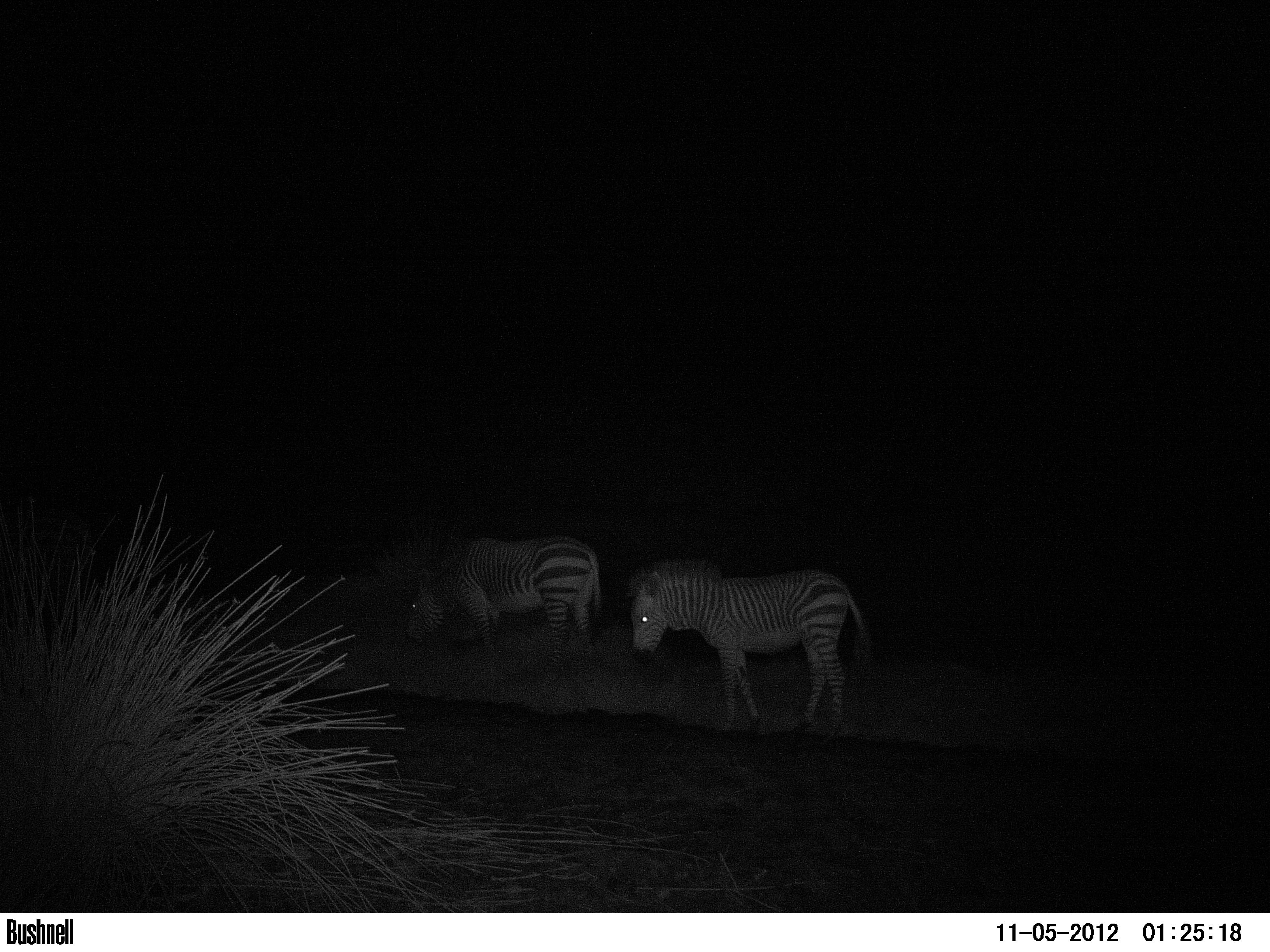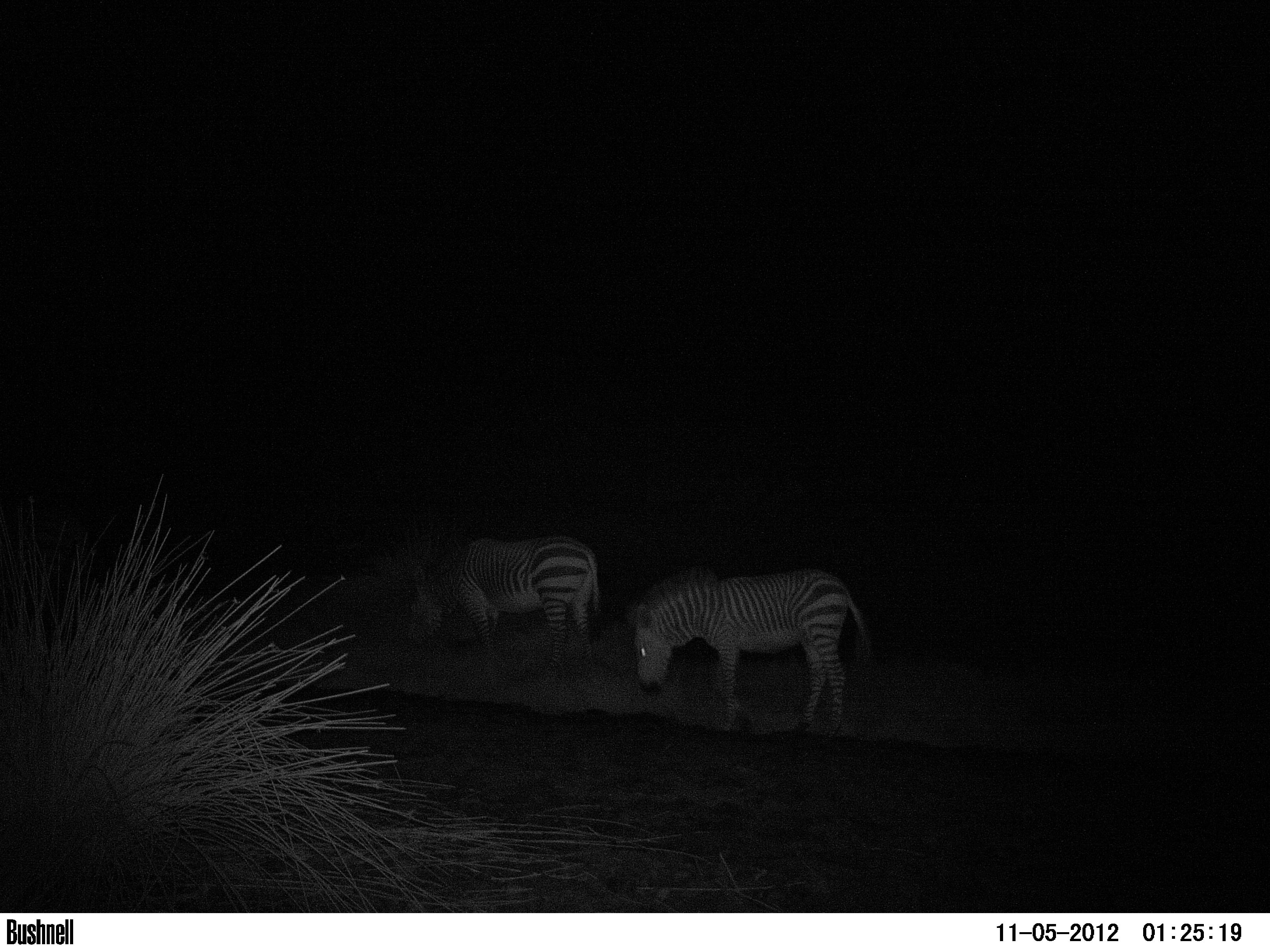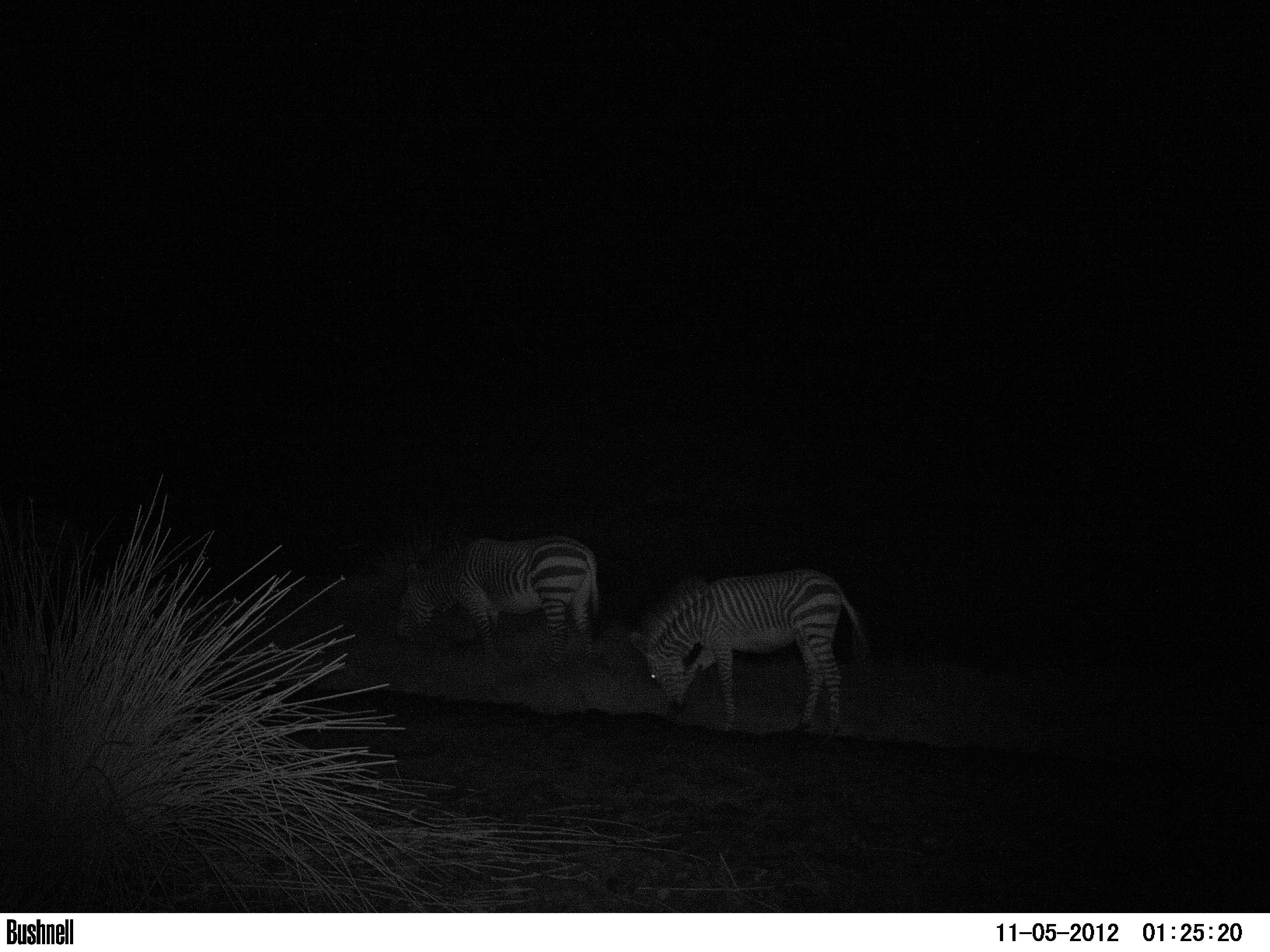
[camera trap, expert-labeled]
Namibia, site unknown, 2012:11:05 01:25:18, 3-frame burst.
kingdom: Animalia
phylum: Chordata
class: Mammalia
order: Perissodactyla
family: Equidae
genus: Equus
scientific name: Equus zebra hartmannae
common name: hartmann's mountain zebra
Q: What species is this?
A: Equus zebra hartmannae (hartmann's mountain zebra).